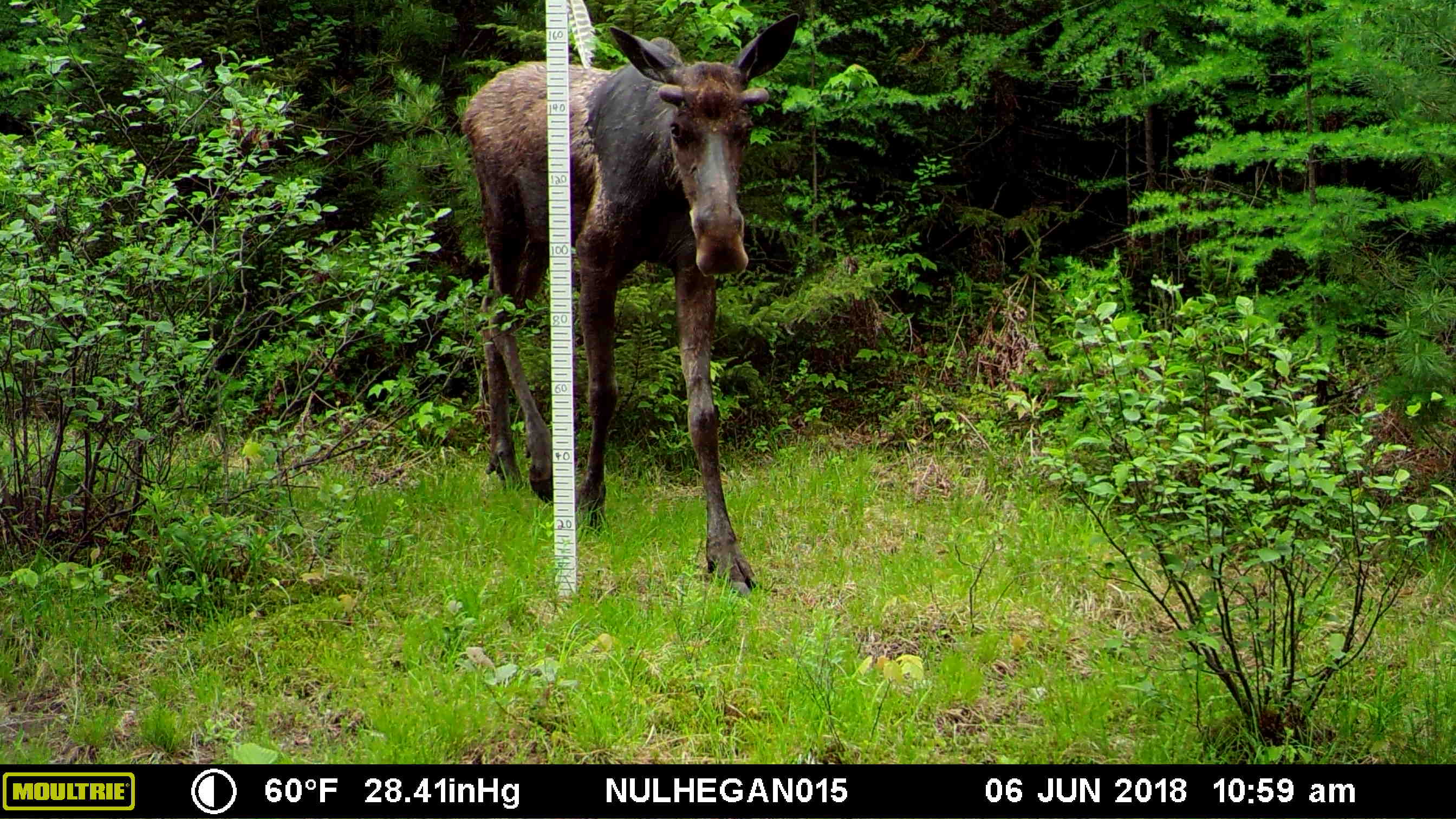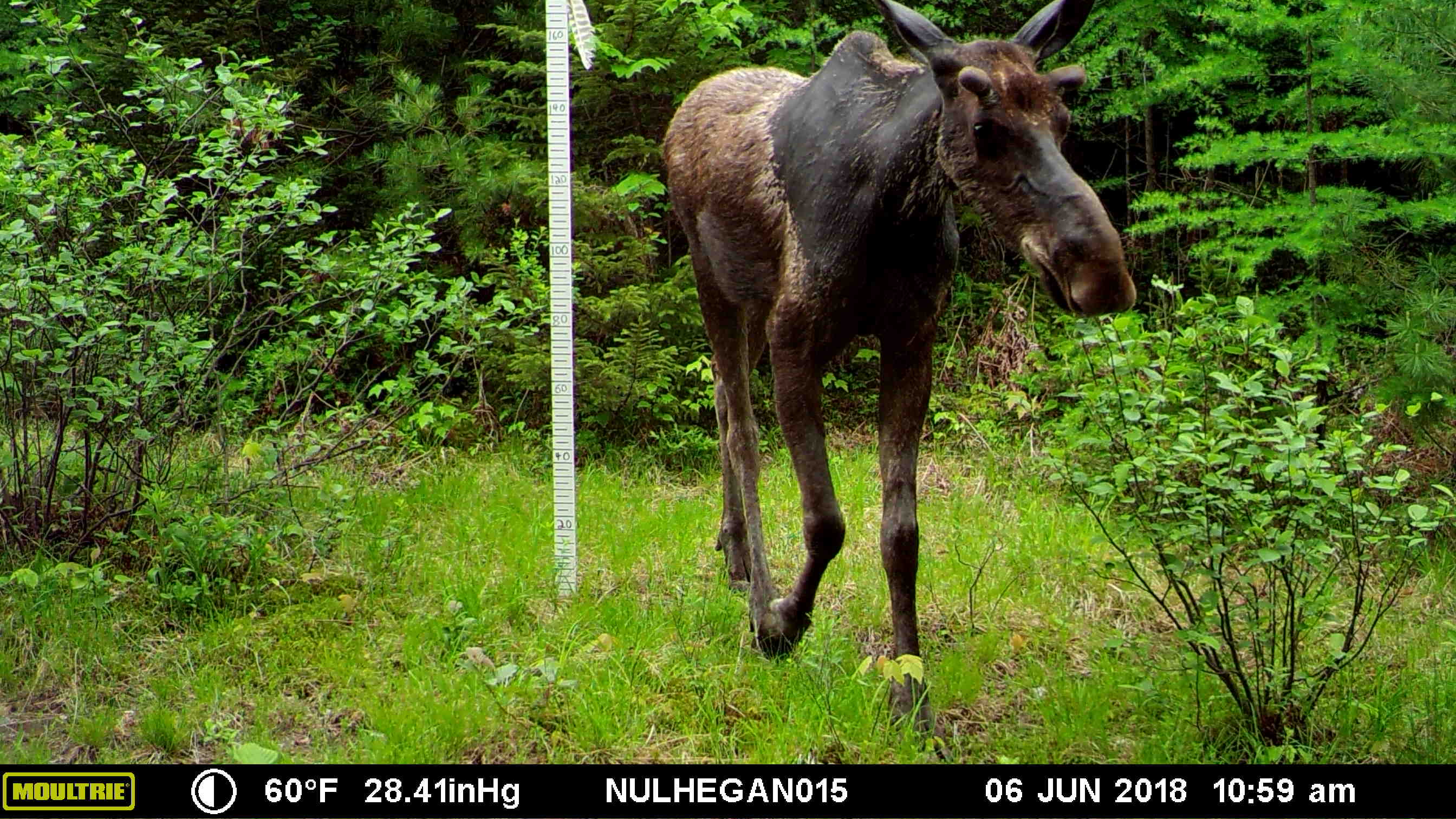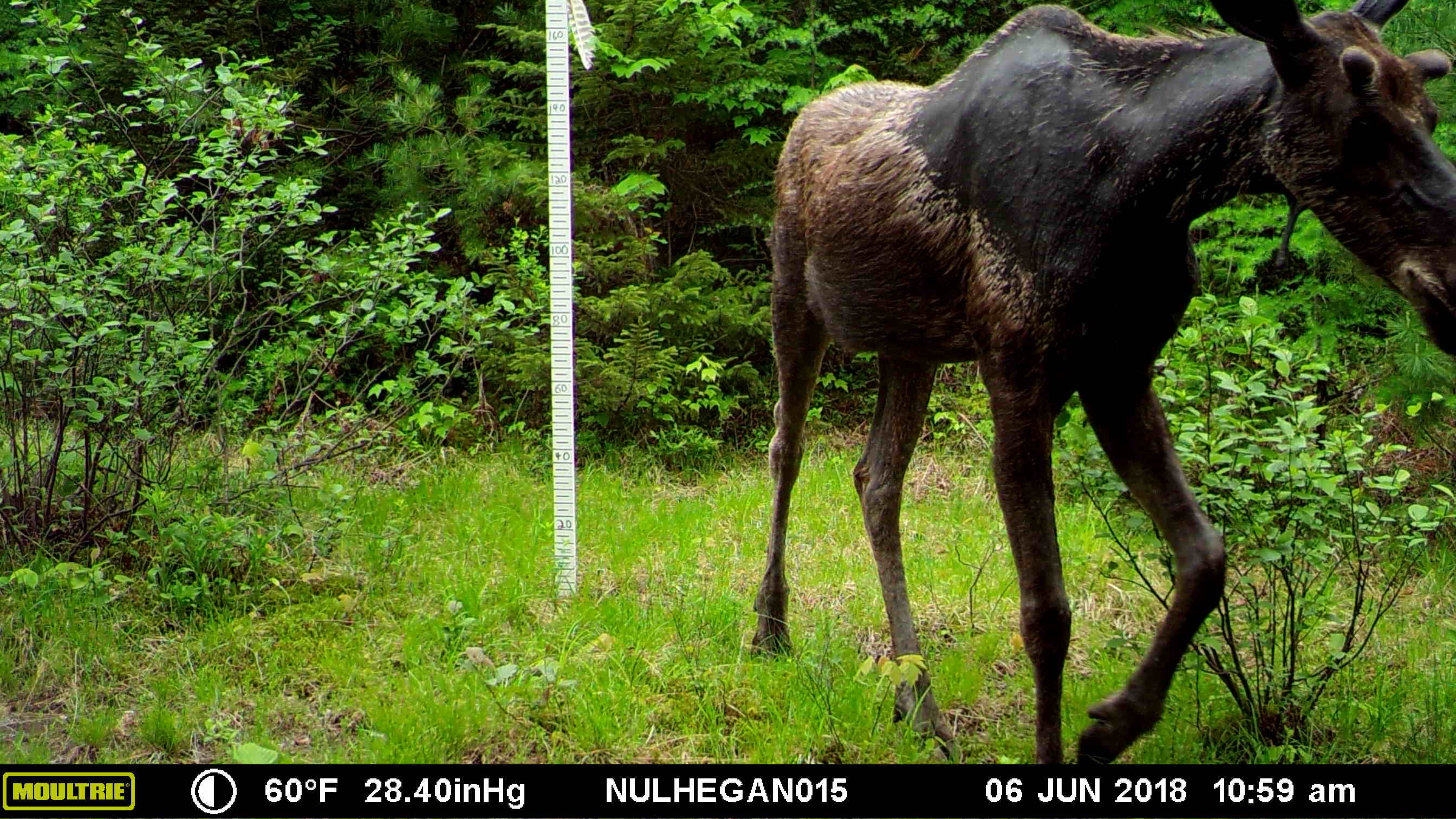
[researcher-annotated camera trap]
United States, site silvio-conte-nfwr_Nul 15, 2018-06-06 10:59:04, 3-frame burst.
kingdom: Animalia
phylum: Chordata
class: Mammalia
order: Artiodactyla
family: Cervidae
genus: Alces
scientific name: Alces alces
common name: moose